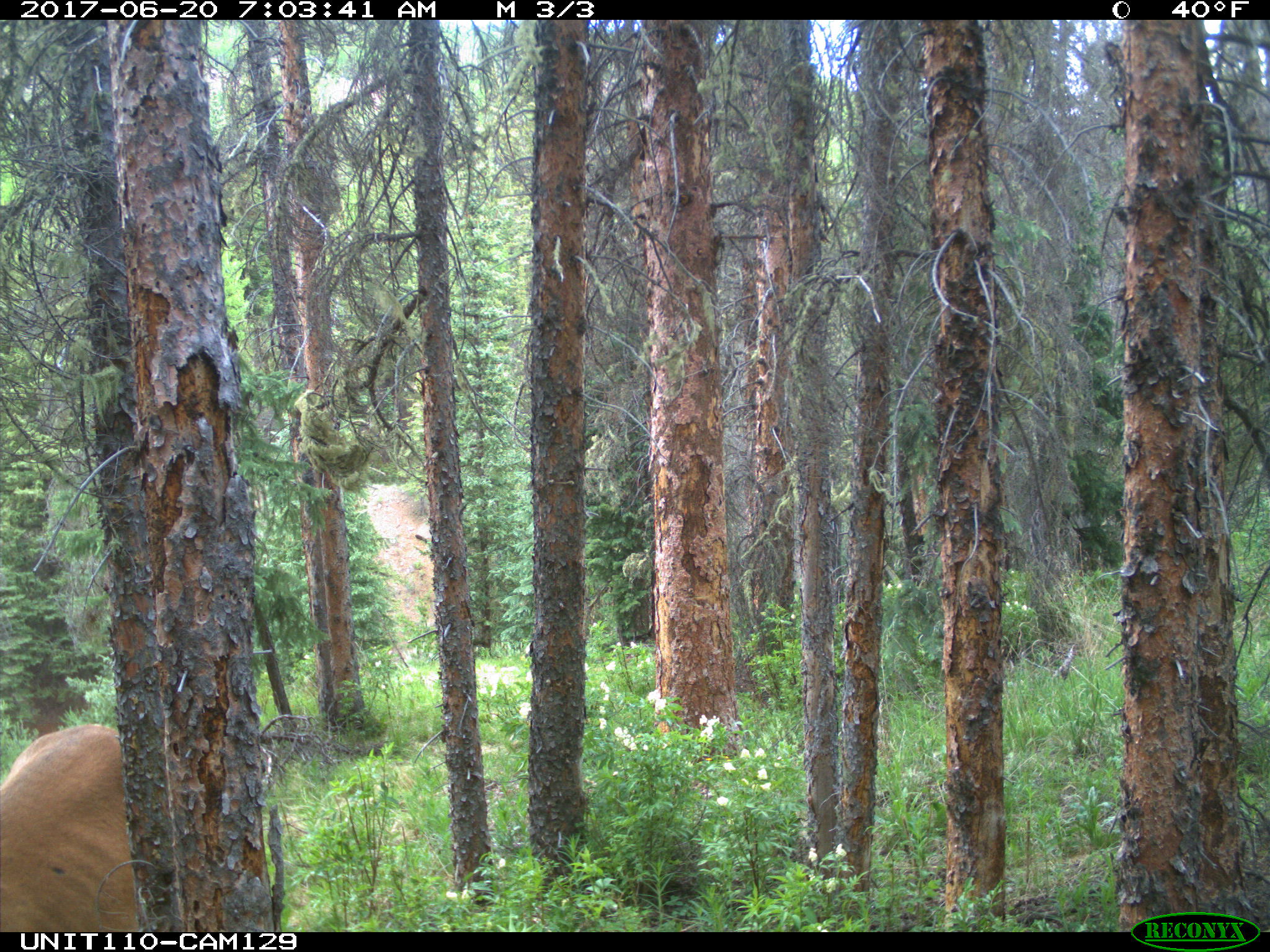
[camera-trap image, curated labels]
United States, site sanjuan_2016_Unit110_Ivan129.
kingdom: Animalia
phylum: Chordata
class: Mammalia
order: Artiodactyla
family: Cervidae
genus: Cervus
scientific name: Cervus elaphus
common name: red deer